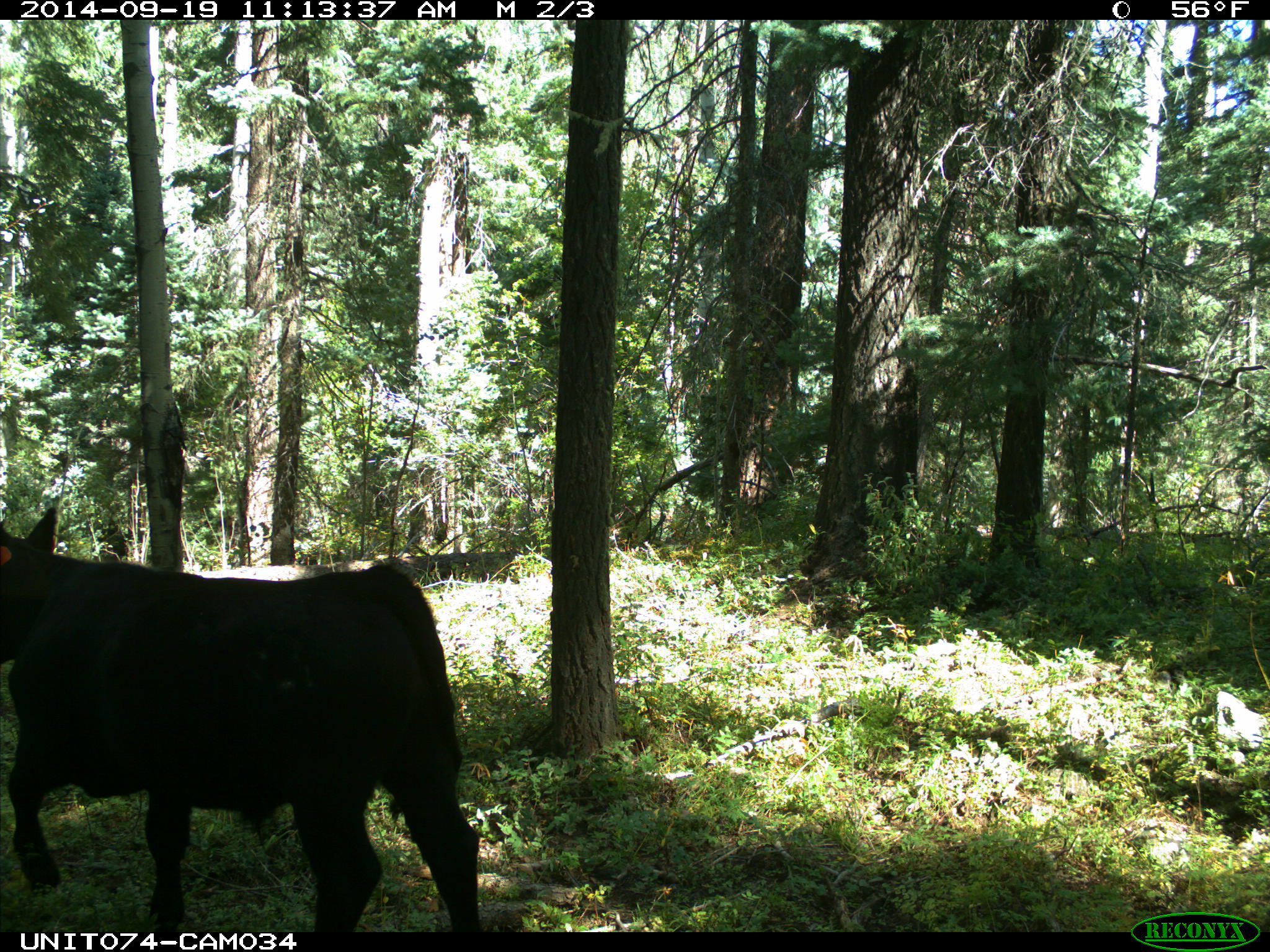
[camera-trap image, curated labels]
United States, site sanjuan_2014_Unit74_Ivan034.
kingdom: Animalia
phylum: Chordata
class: Mammalia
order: Artiodactyla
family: Bovidae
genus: Bos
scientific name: Bos taurus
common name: domestic cow